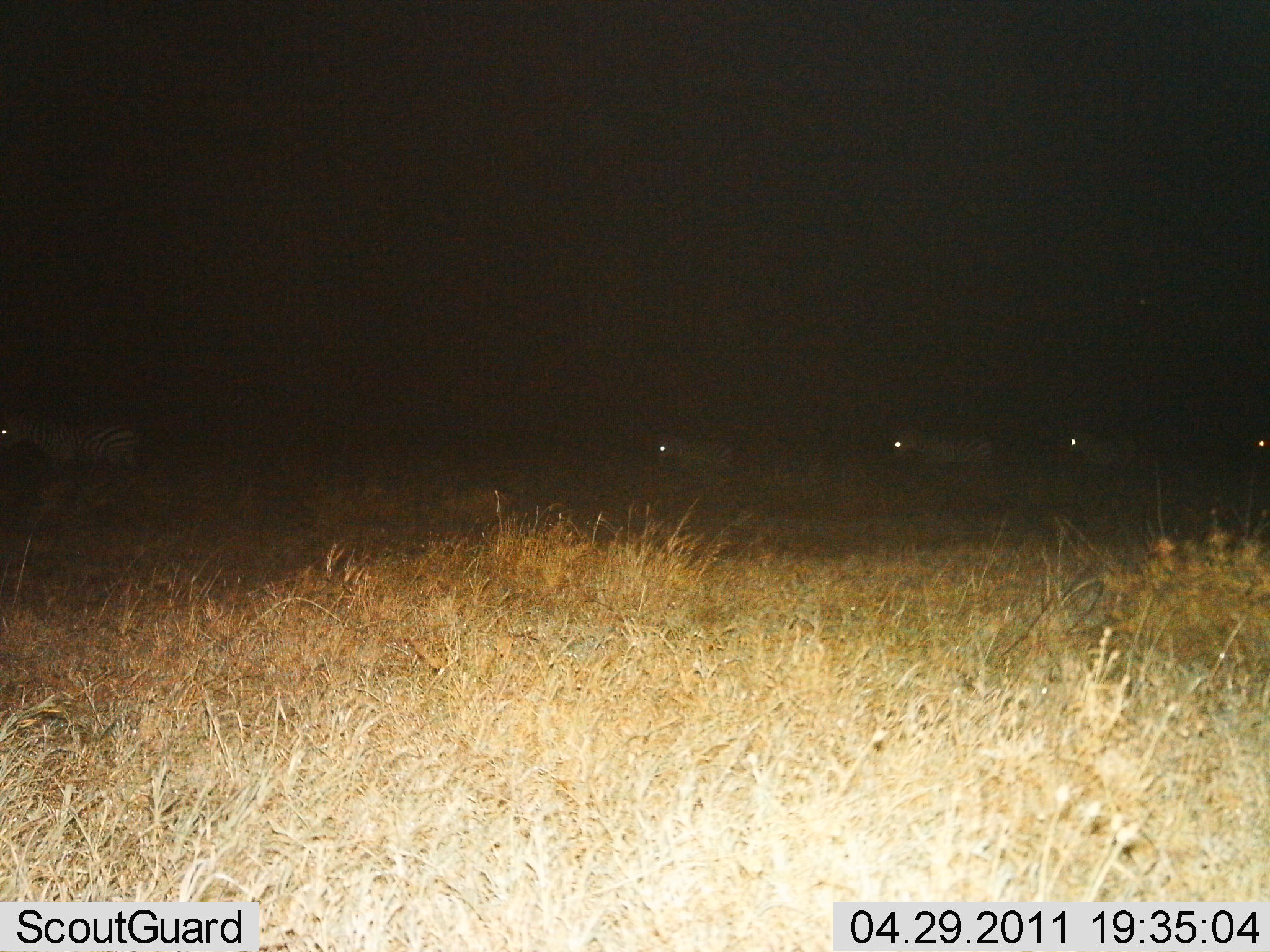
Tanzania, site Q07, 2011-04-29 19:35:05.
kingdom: Animalia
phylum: Chordata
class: Mammalia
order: Perissodactyla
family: Equidae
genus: Equus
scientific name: Equus quagga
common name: plains zebra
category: zebra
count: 5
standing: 20%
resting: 0%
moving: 80%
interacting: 0%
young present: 0%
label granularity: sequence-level